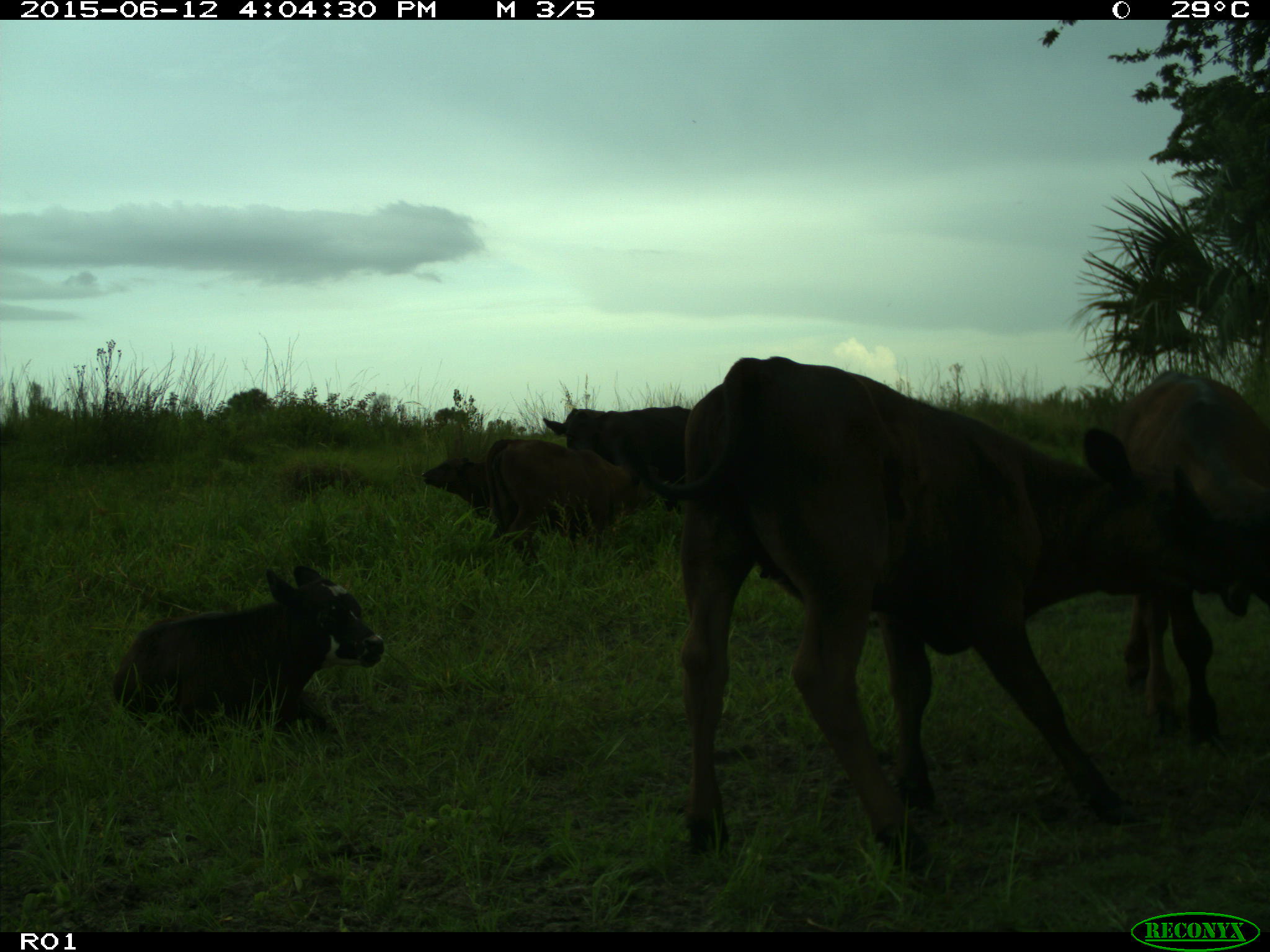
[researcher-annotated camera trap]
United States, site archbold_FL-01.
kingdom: Animalia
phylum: Chordata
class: Mammalia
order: Artiodactyla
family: Bovidae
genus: Bos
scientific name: Bos taurus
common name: domestic cow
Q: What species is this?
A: Bos taurus (domestic cow).